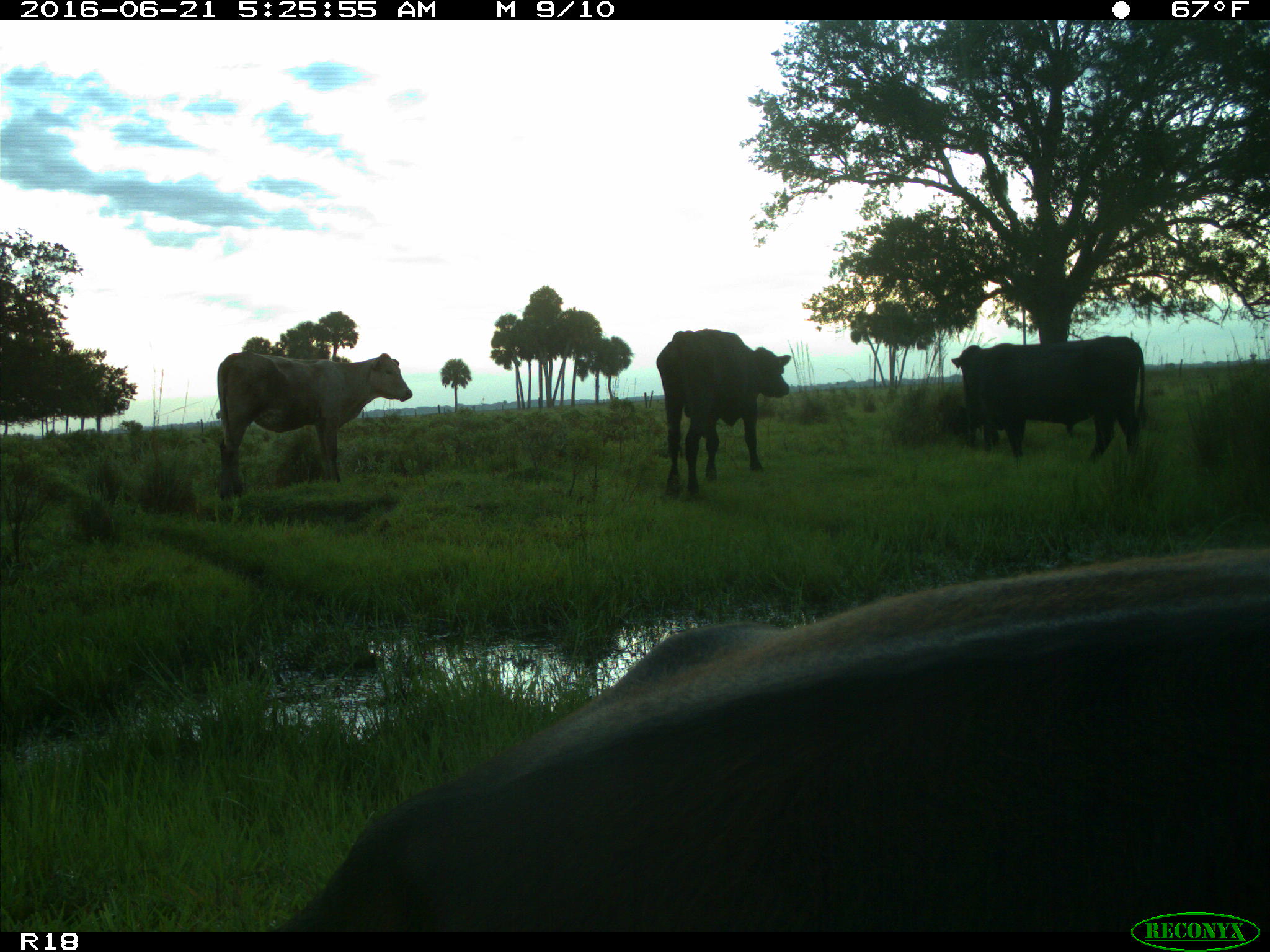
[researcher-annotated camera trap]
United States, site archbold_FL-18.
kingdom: Animalia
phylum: Chordata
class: Mammalia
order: Artiodactyla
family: Bovidae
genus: Bos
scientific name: Bos taurus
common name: domestic cow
Bos taurus (domestic cow).